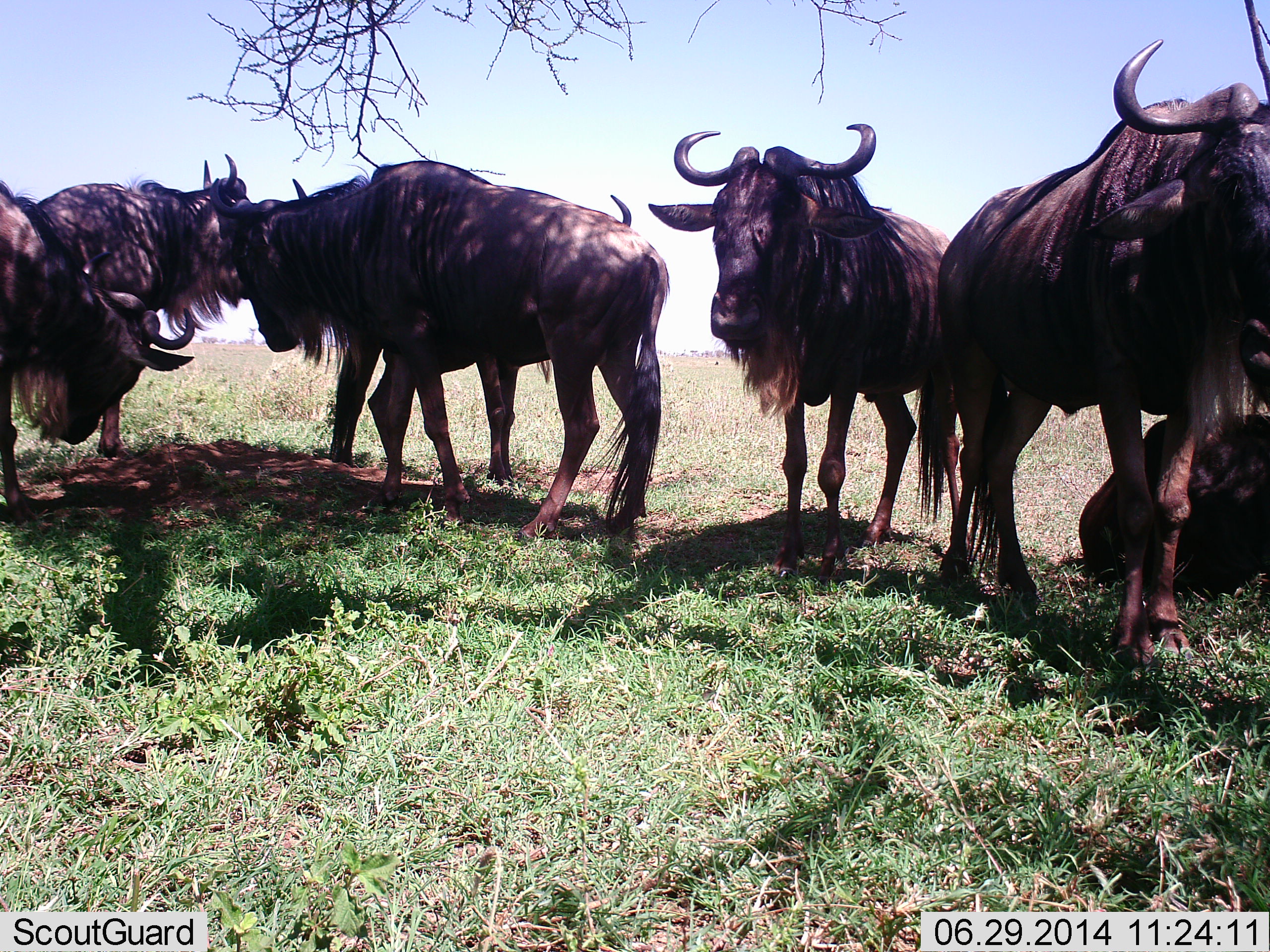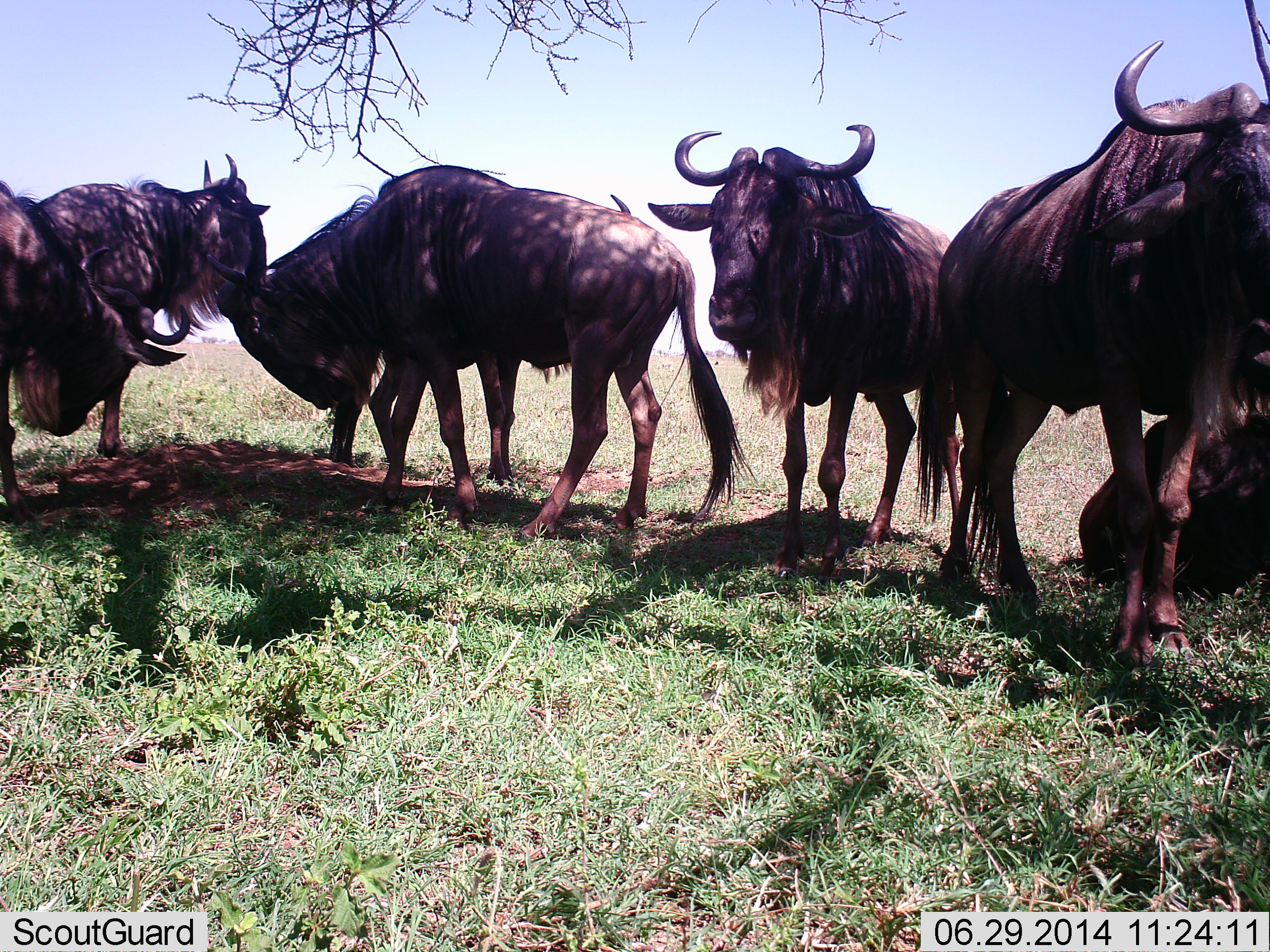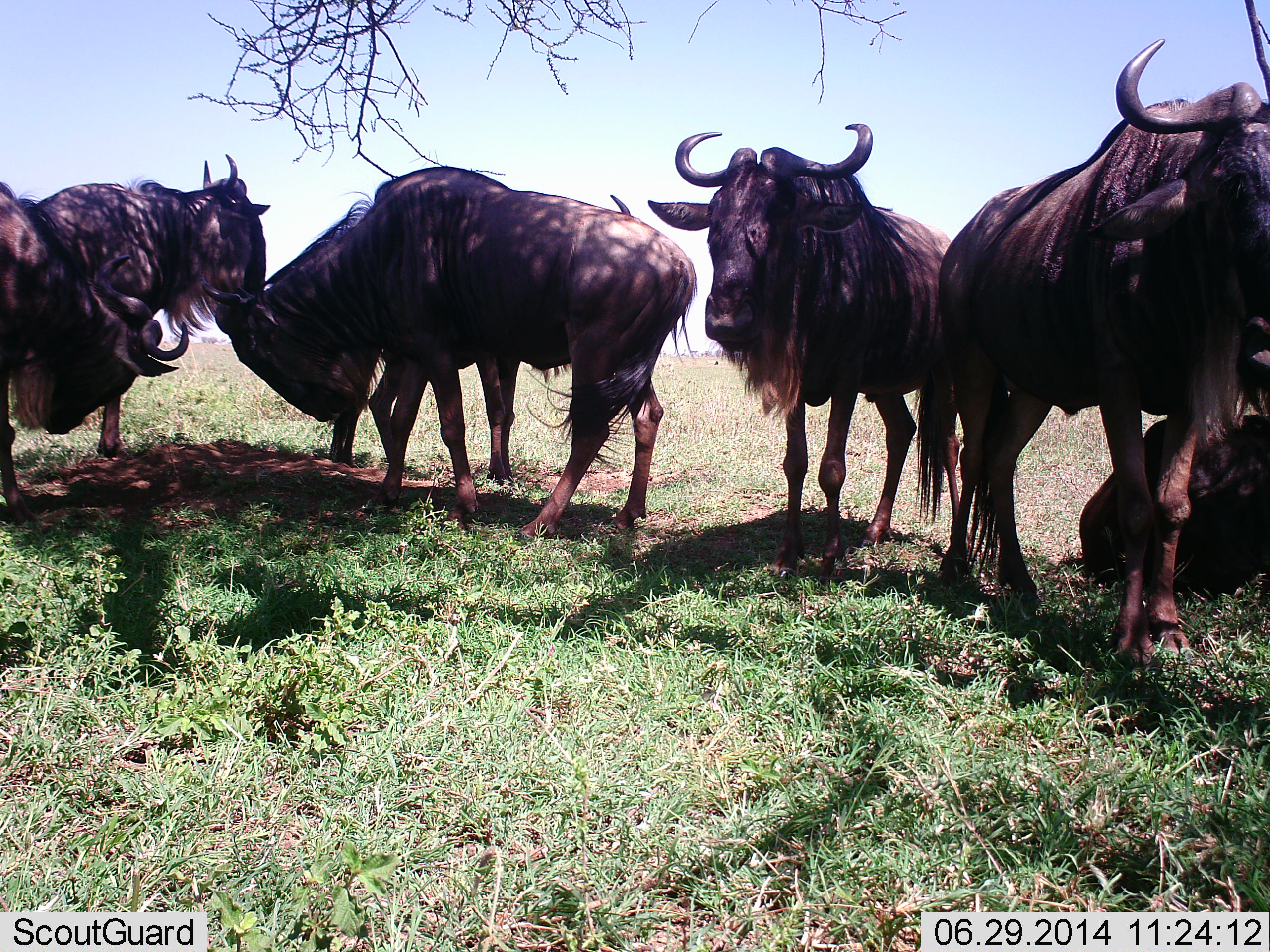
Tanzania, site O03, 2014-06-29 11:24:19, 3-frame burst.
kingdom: Animalia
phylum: Chordata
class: Mammalia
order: Artiodactyla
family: Bovidae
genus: Connochaetes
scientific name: Connochaetes taurinus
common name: blue wildebeest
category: wildebeest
Wildebeest (blue wildebeest) (Connochaetes taurinus), count 6. Behavior (volunteer vote fractions): standing 80%, resting 90%, moving 0%, interacting 20%. Young present (vote fraction): 0%. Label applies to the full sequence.